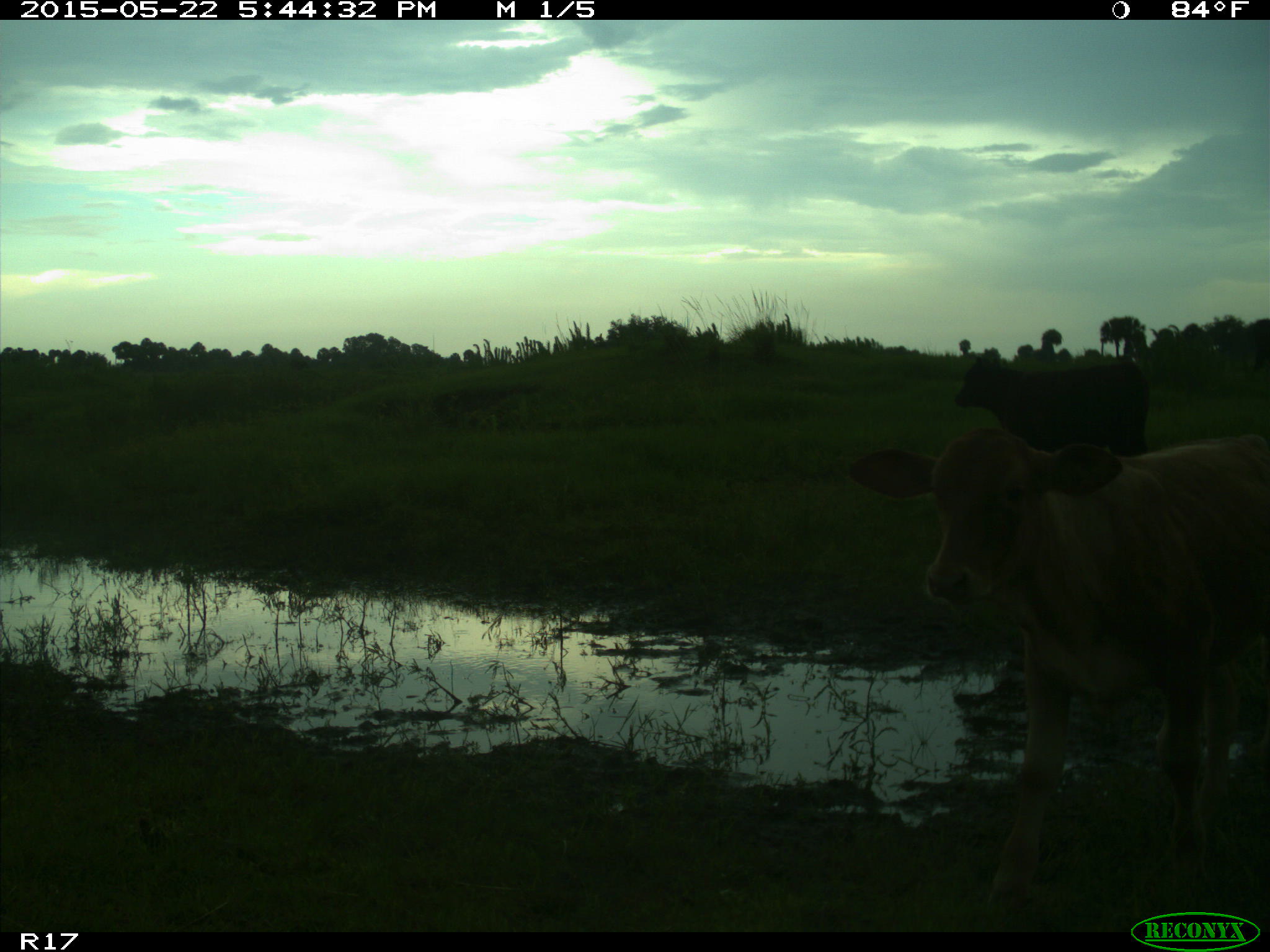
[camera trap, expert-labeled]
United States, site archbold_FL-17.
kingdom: Animalia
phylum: Chordata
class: Mammalia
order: Artiodactyla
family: Bovidae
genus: Bos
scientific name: Bos taurus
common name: domestic cow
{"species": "Bos taurus (domestic cow)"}